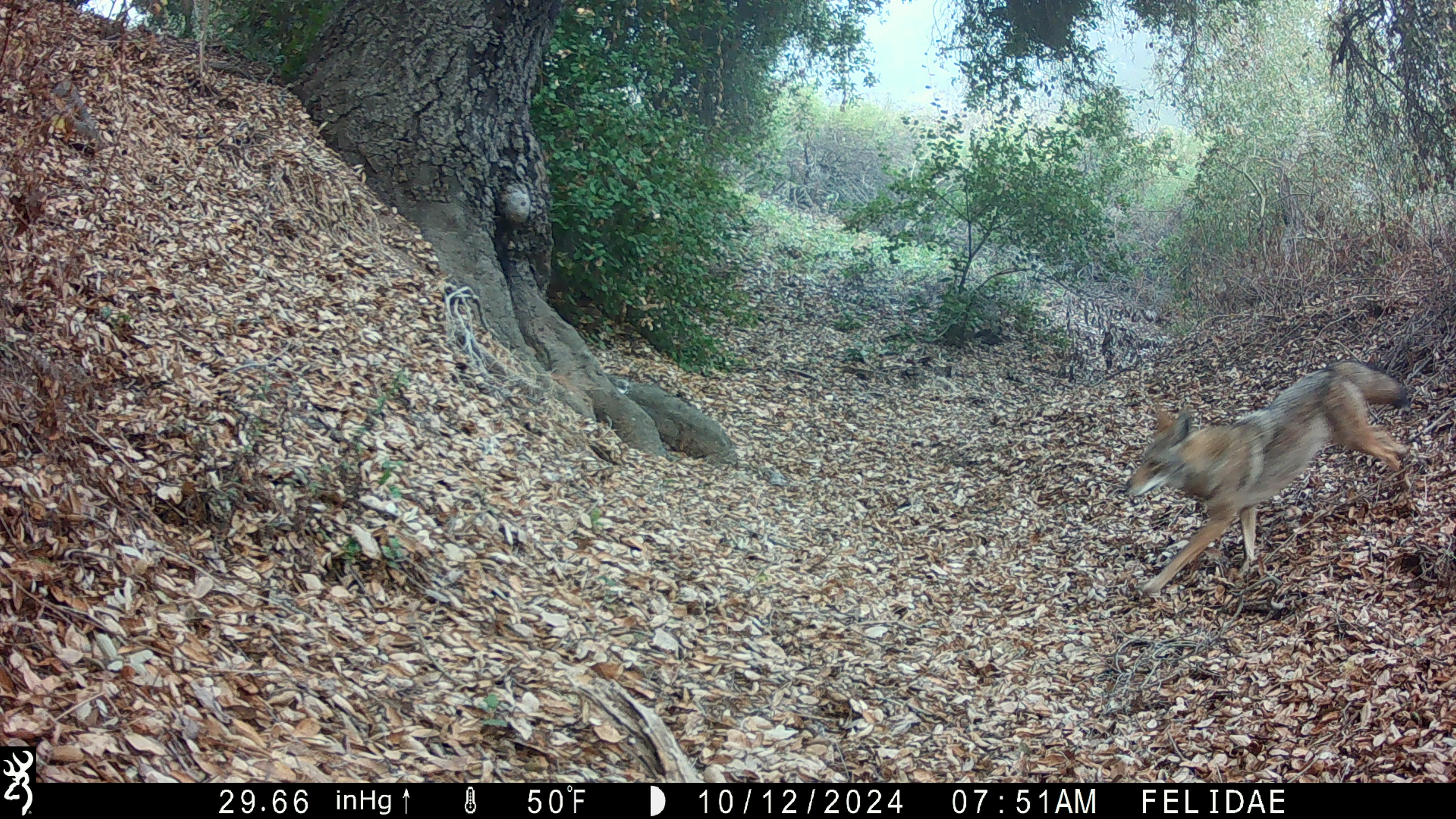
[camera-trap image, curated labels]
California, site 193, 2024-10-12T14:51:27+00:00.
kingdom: Animalia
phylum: Chordata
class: Mammalia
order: Carnivora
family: Canidae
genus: Canis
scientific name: Canis latrans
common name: coyote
Coyote (Canis latrans).